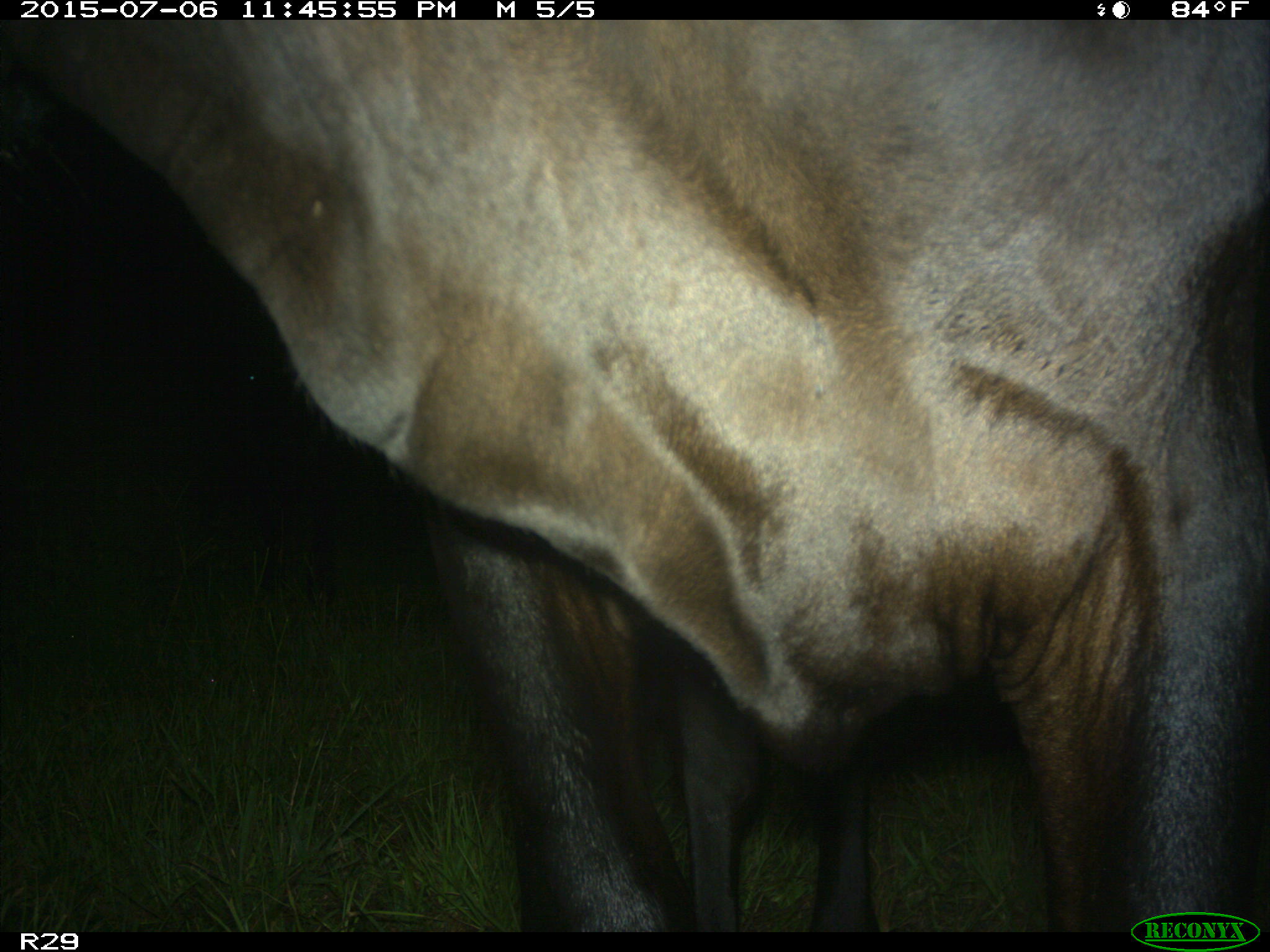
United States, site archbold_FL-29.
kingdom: Animalia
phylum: Chordata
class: Mammalia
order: Artiodactyla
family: Bovidae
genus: Bos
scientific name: Bos taurus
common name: domestic cow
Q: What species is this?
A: Bos taurus (domestic cow).